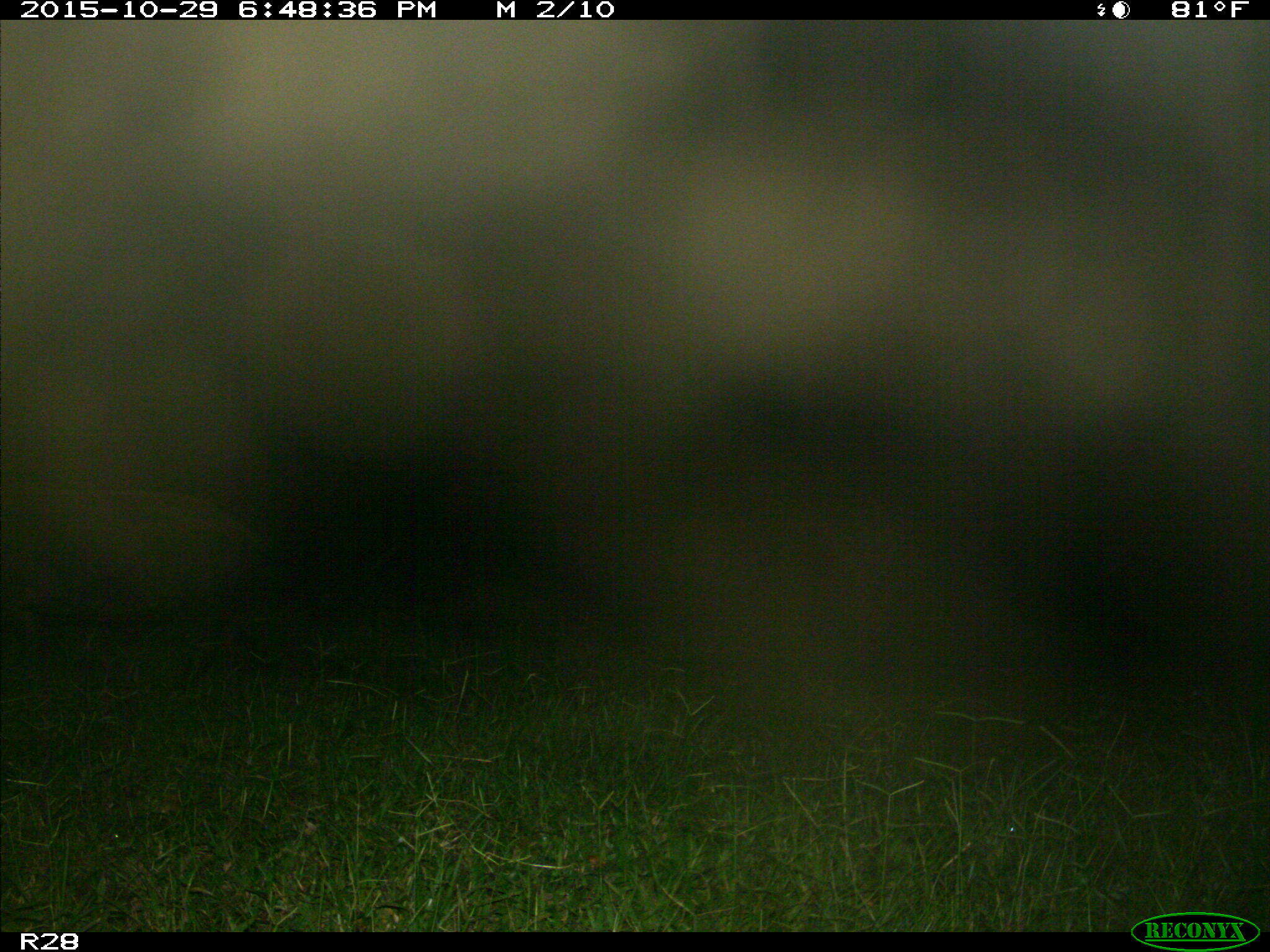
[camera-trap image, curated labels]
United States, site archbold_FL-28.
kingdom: Animalia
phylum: Chordata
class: Mammalia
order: Artiodactyla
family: Suidae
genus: Sus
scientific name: Sus scrofa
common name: wild boar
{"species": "Sus scrofa (wild boar)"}